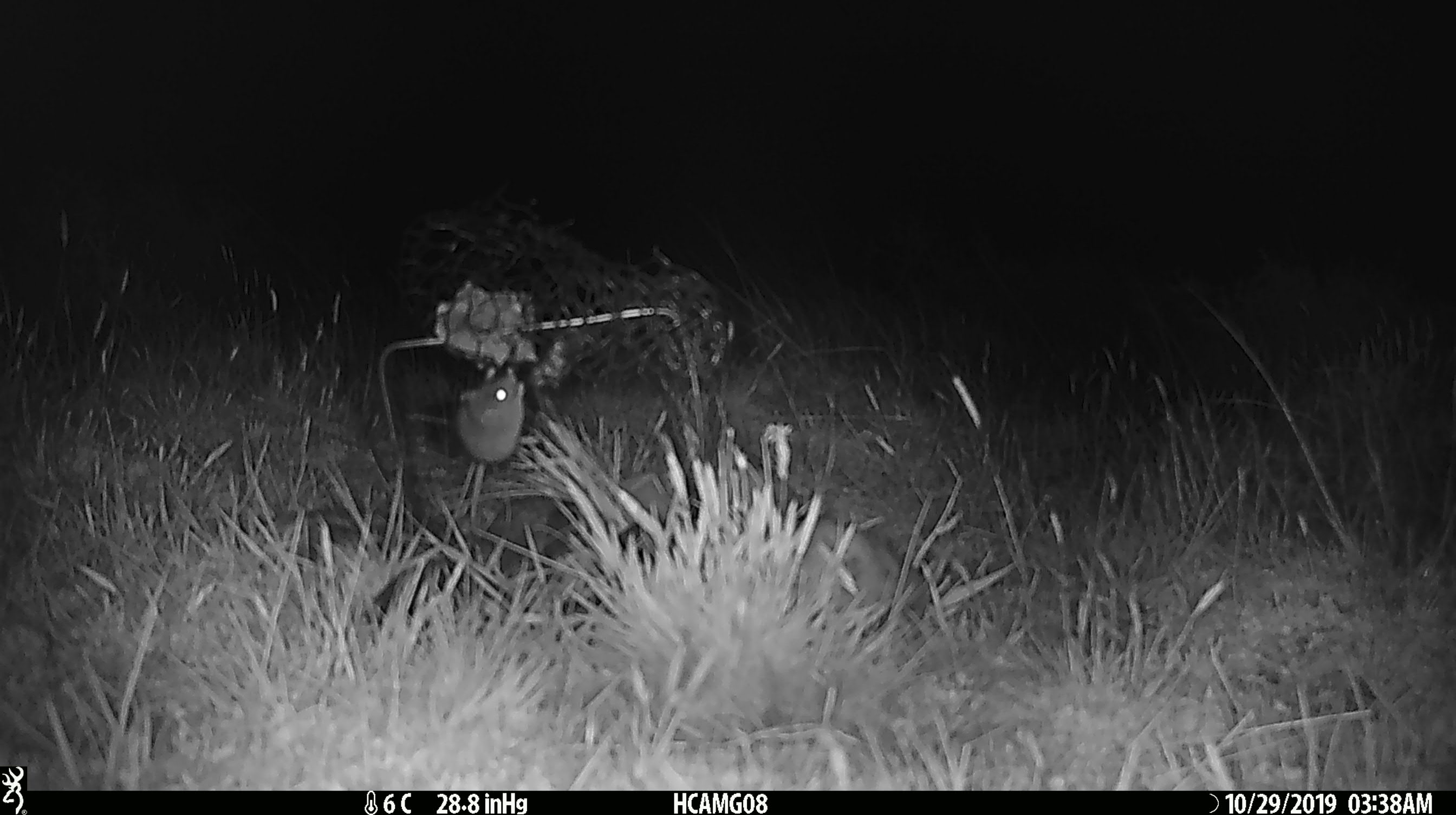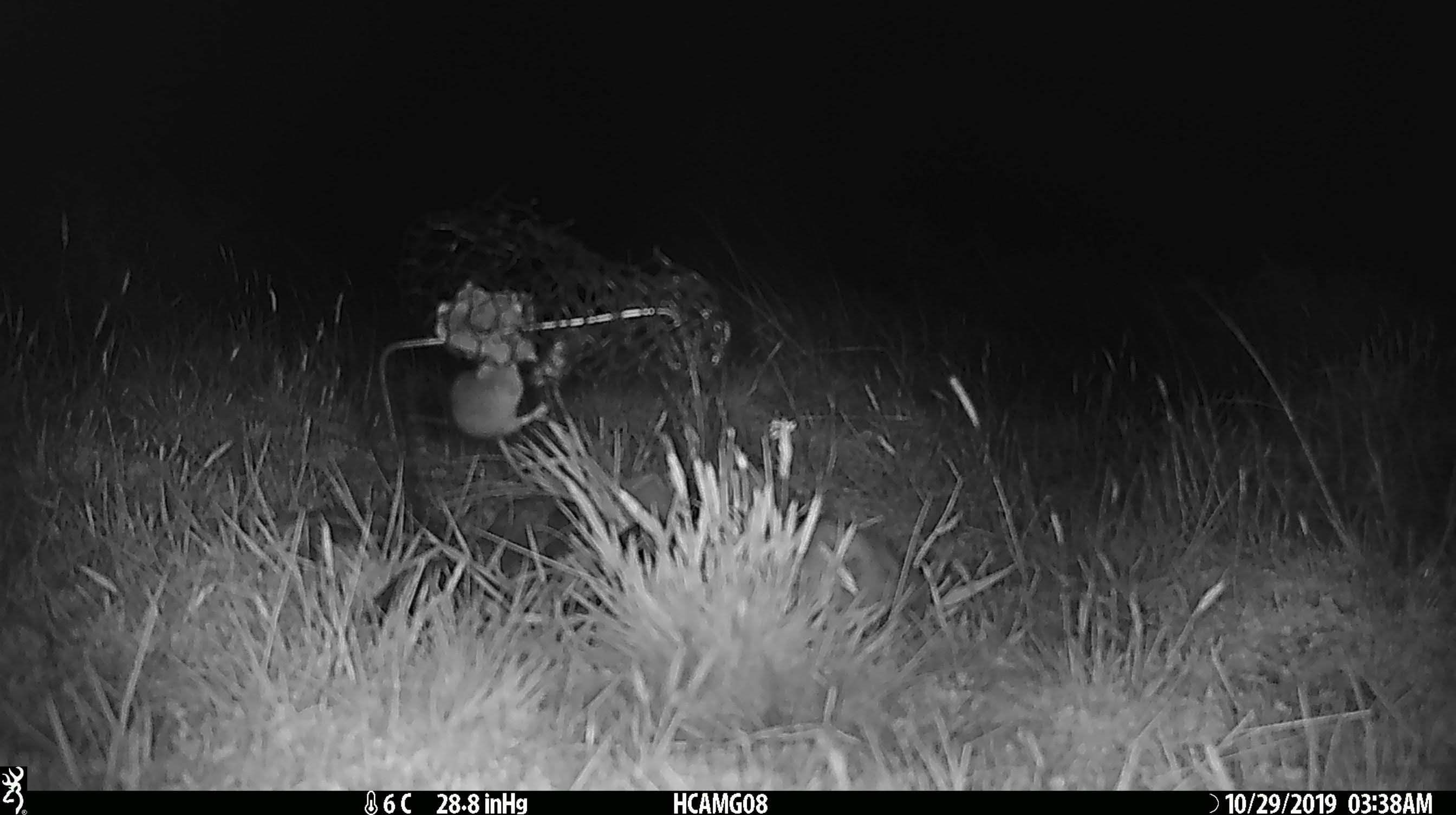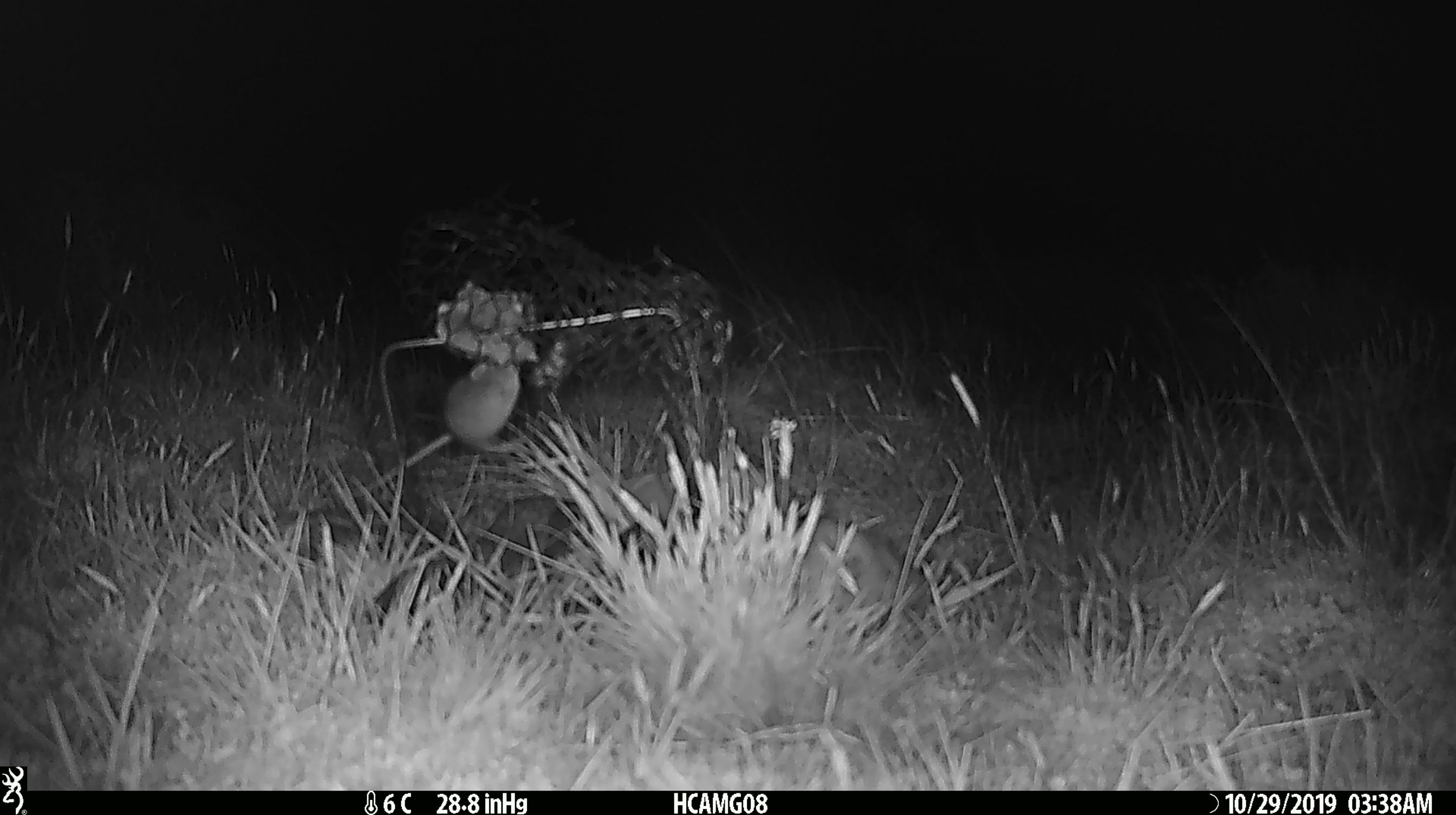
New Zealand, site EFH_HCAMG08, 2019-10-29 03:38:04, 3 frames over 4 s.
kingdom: Animalia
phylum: Chordata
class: Mammalia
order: Rodentia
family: Muridae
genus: Mus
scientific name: Mus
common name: mouse